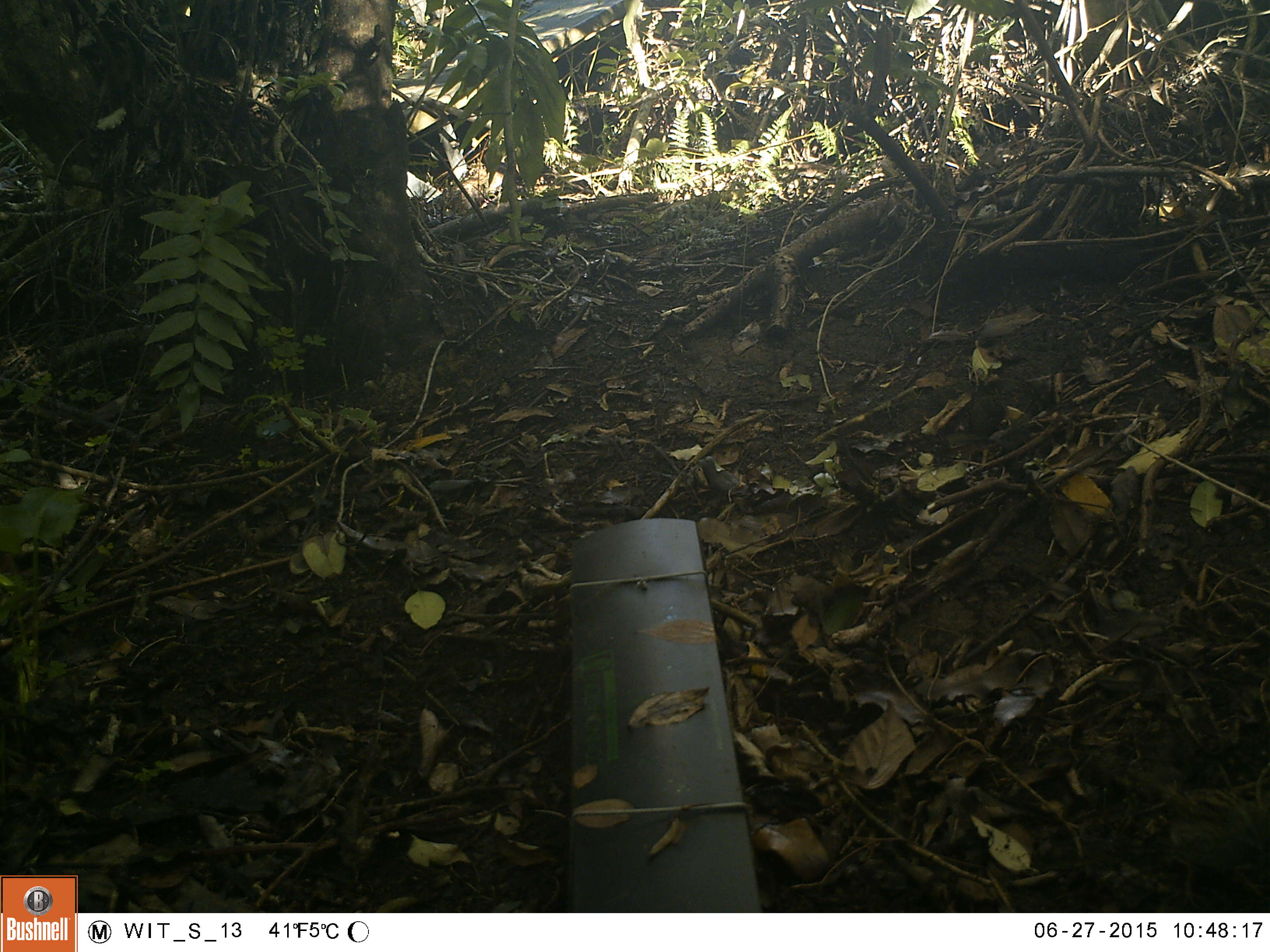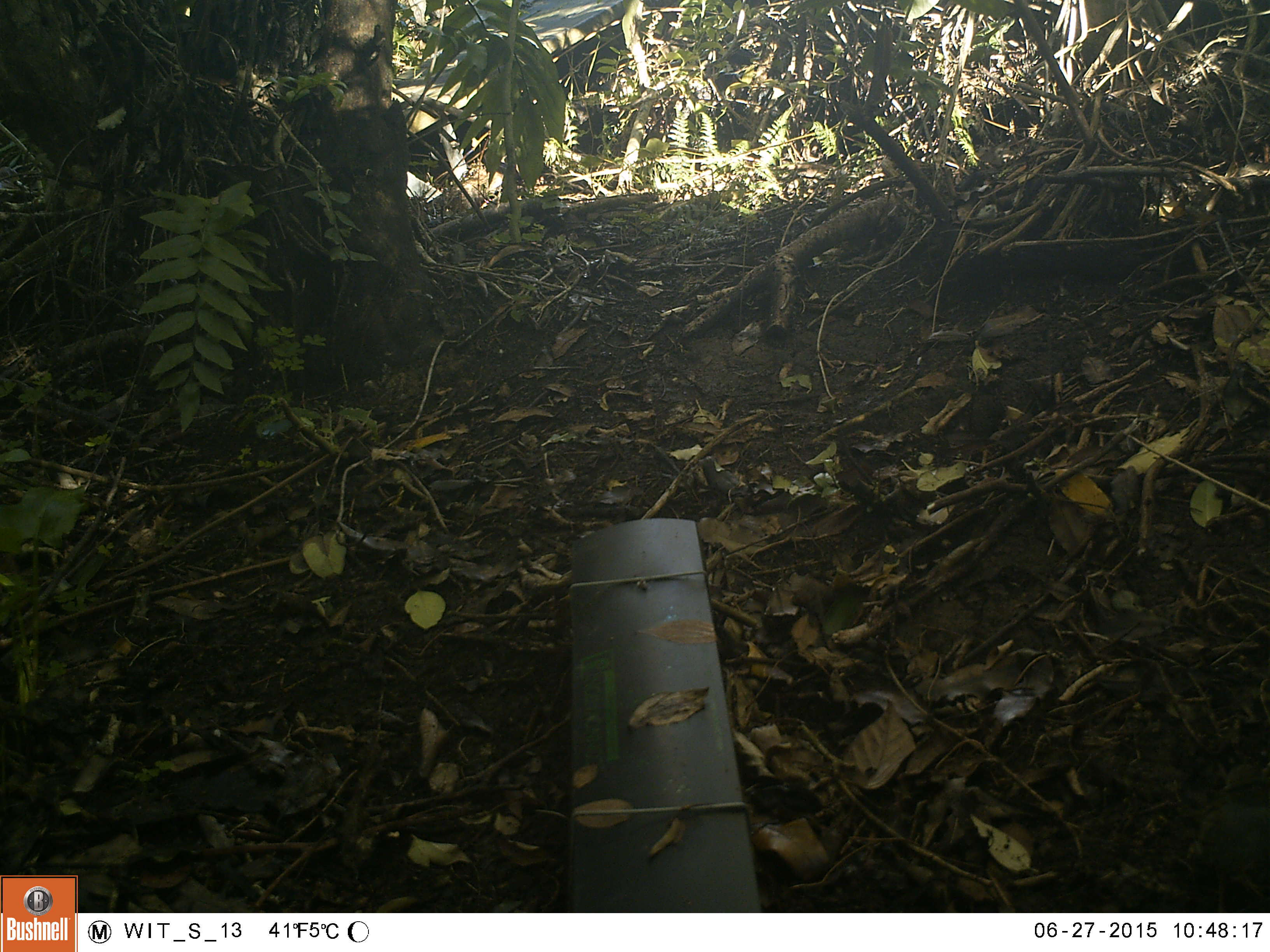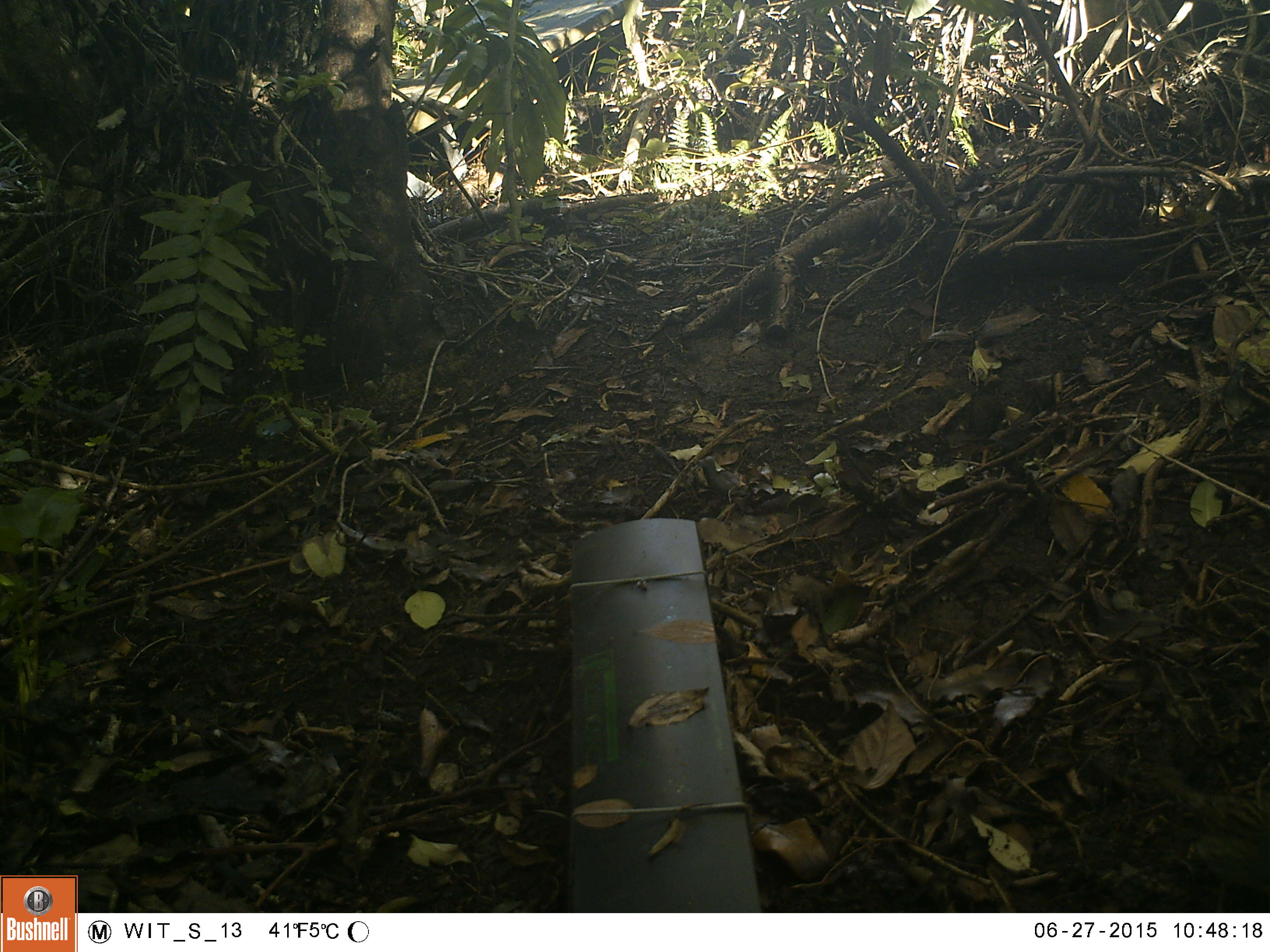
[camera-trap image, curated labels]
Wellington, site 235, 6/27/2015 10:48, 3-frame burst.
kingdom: Animalia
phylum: Chordata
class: Aves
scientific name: Aves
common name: bird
Bird (Aves).